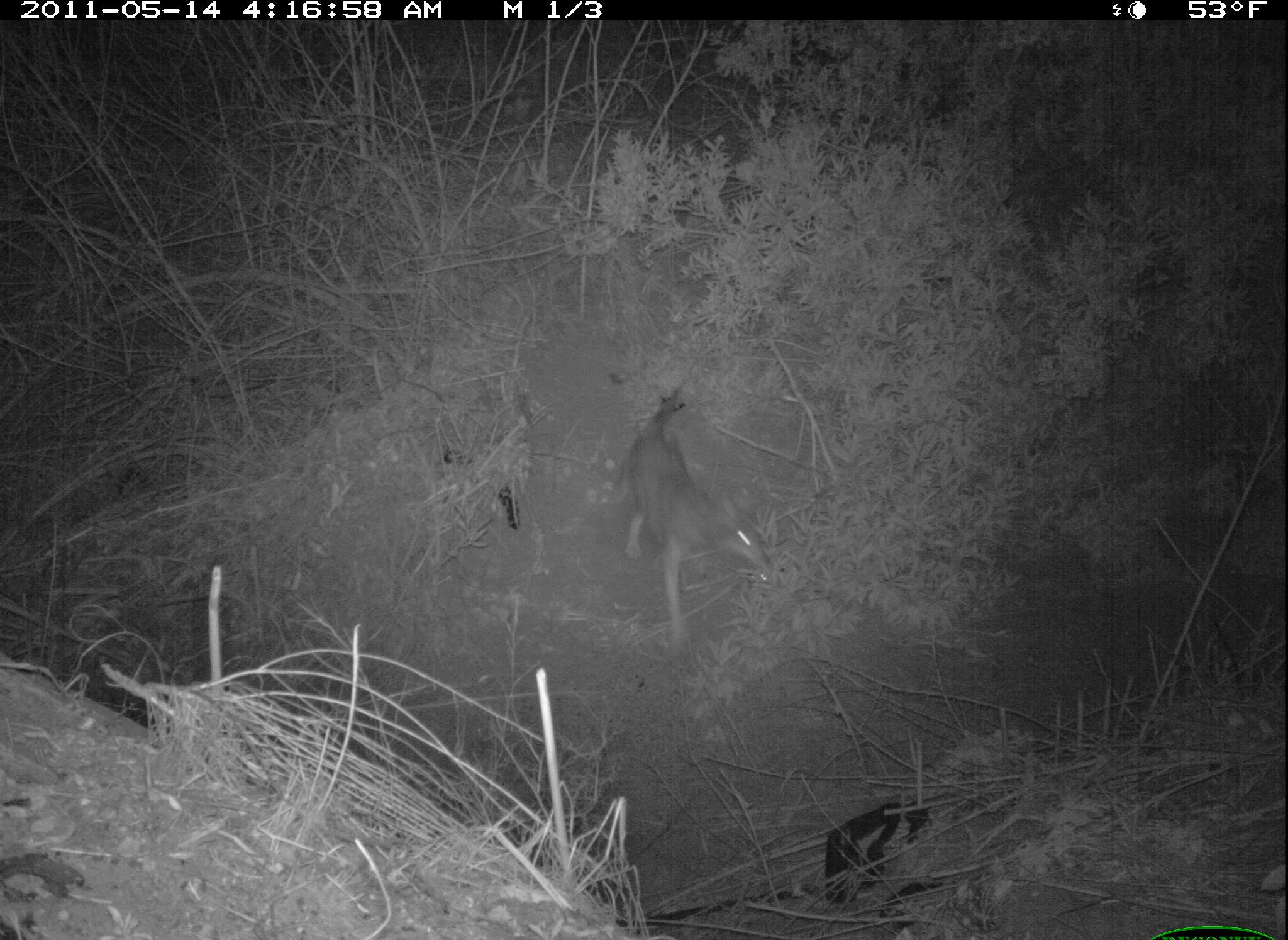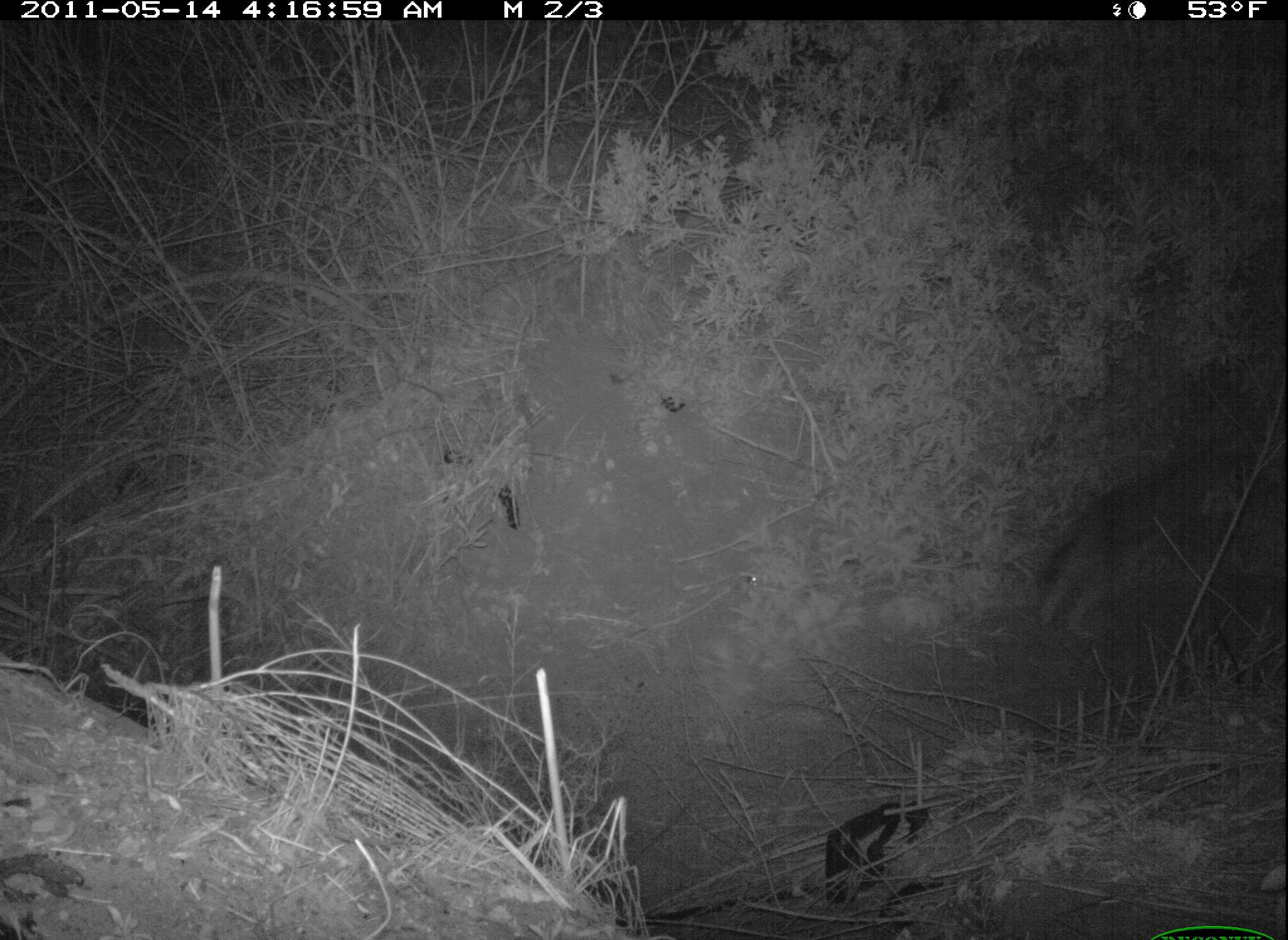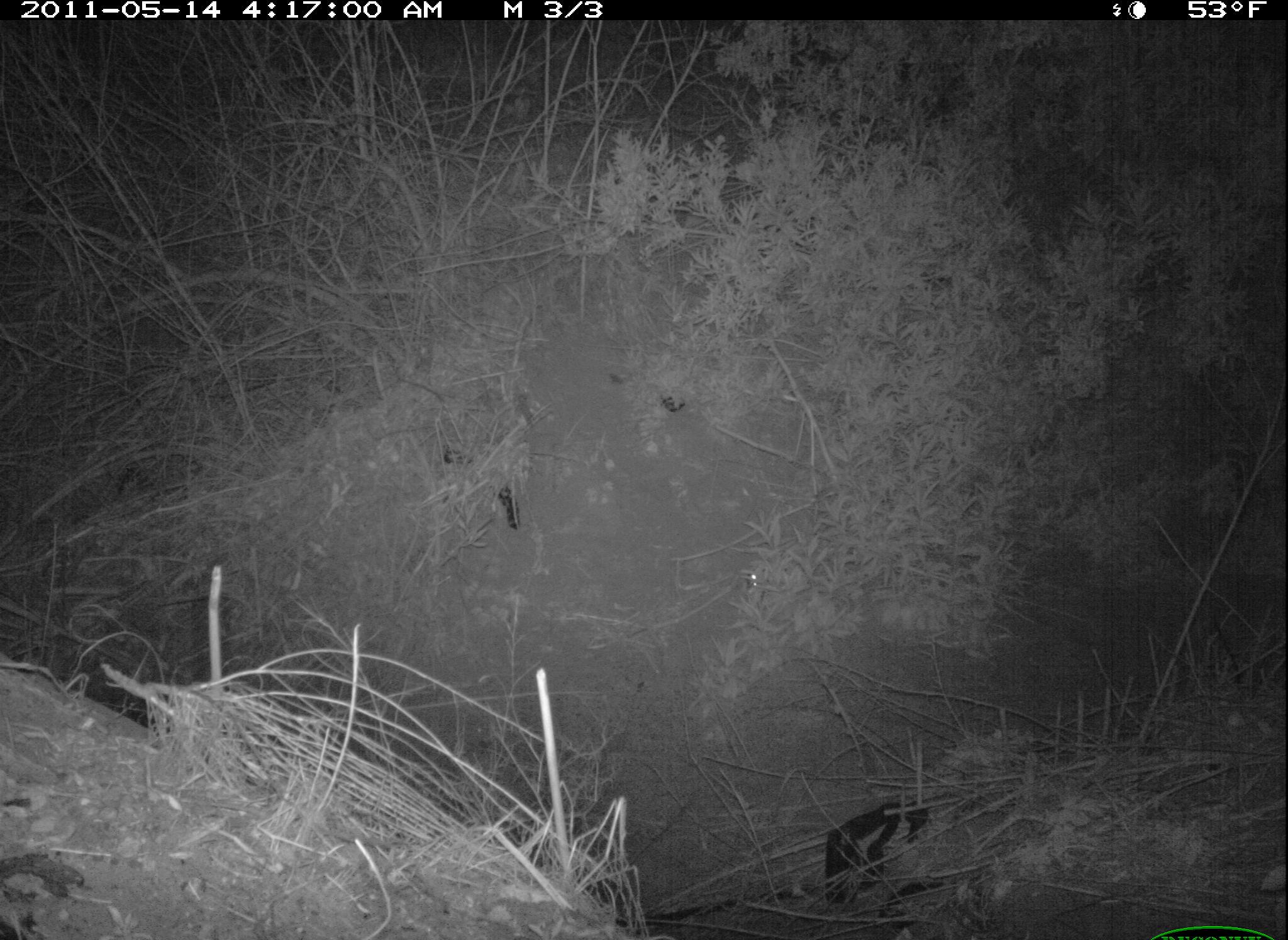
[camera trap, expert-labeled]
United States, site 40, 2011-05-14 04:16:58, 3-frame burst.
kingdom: Animalia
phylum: Chordata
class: Mammalia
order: Carnivora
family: Canidae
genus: Canis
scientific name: Canis latrans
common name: coyote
Coyote (Canis latrans).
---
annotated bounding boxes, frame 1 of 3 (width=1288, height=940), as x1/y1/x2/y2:
coyote: 613/377/815/662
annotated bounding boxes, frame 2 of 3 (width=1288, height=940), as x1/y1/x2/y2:
coyote: 1038/430/1265/648